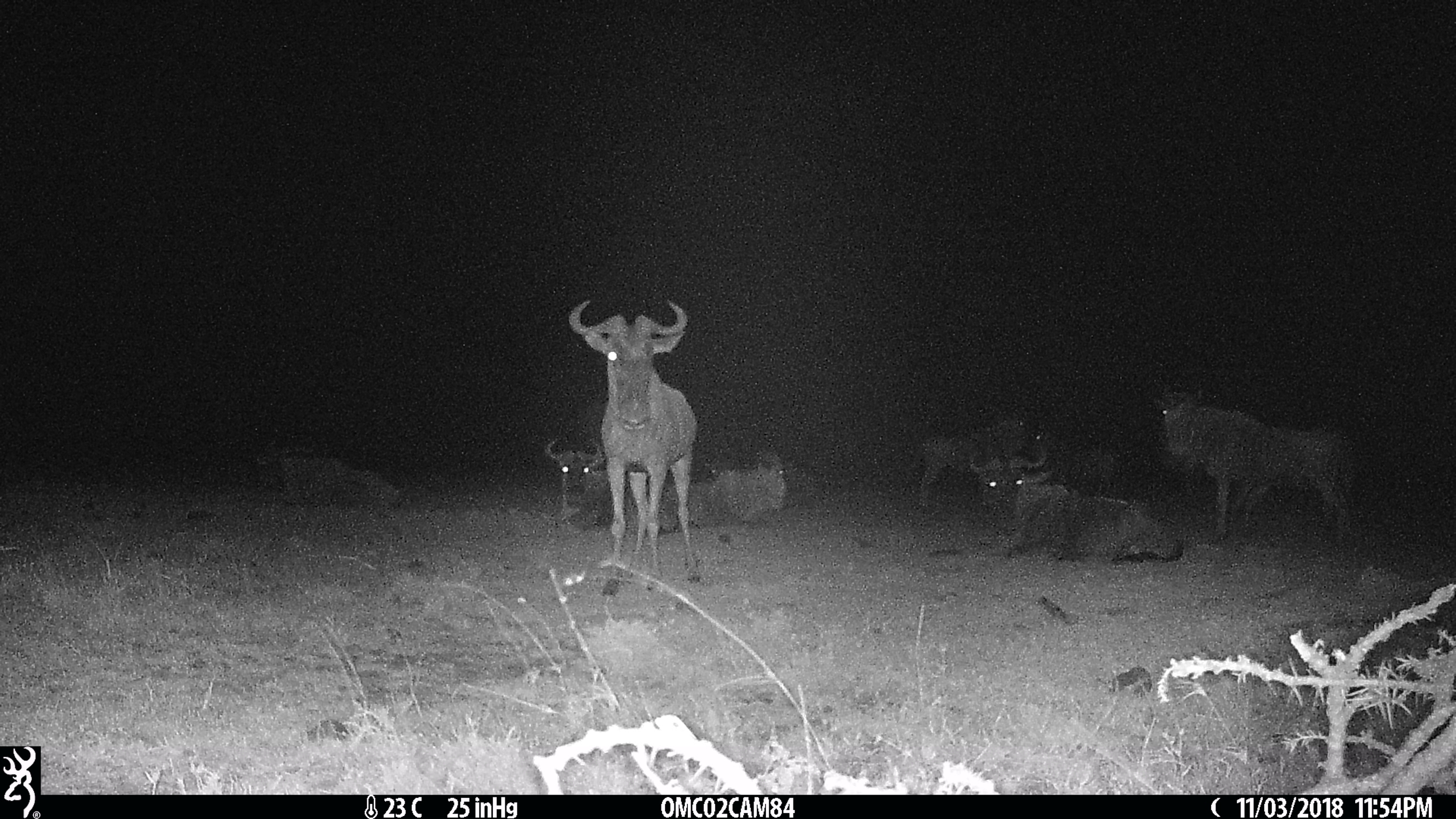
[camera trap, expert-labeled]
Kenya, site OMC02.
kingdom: Animalia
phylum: Chordata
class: Mammalia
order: Artiodactyla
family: Bovidae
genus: Connochaetes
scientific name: Connochaetes taurinus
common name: blue wildebeest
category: wildebeest